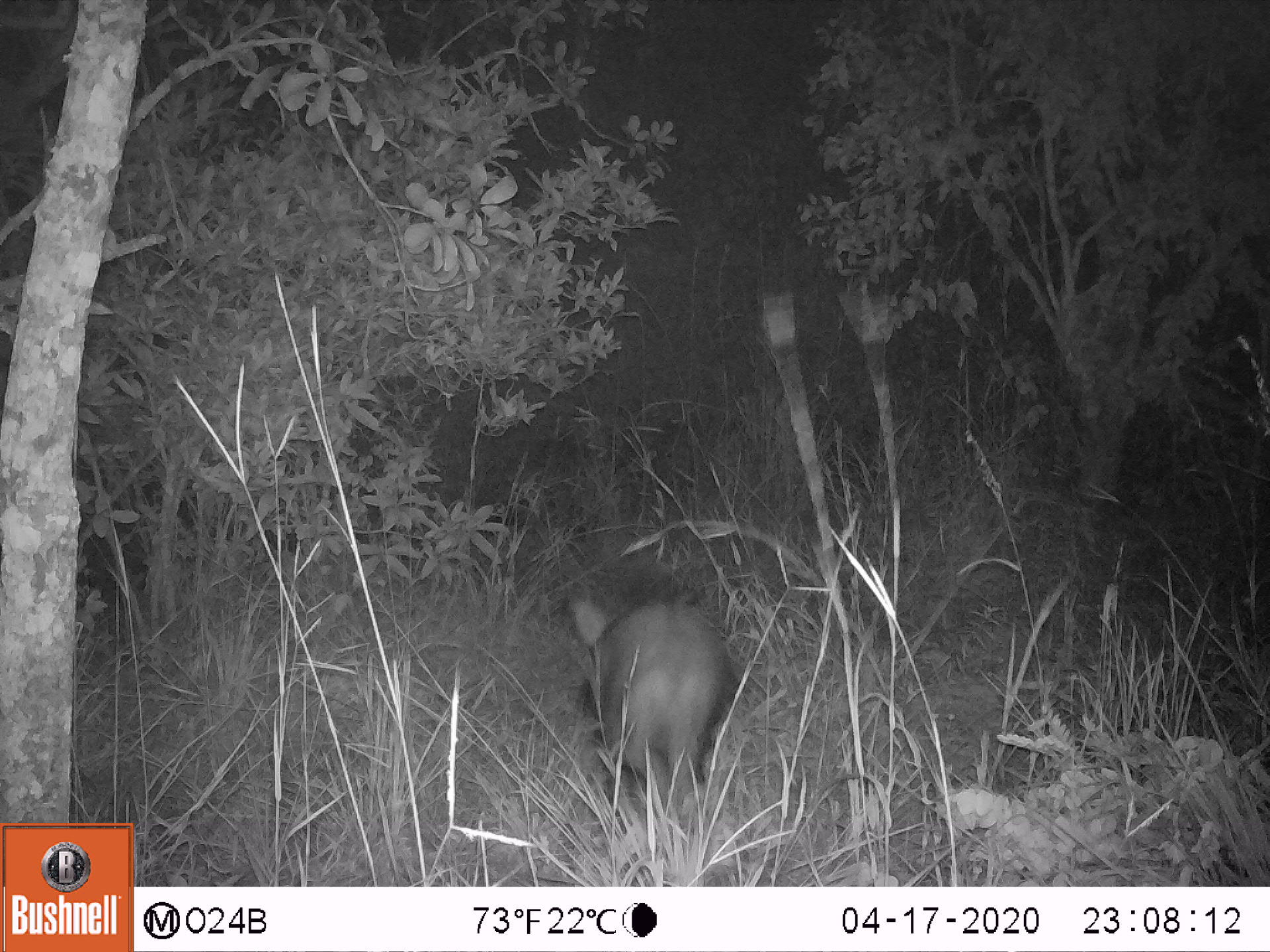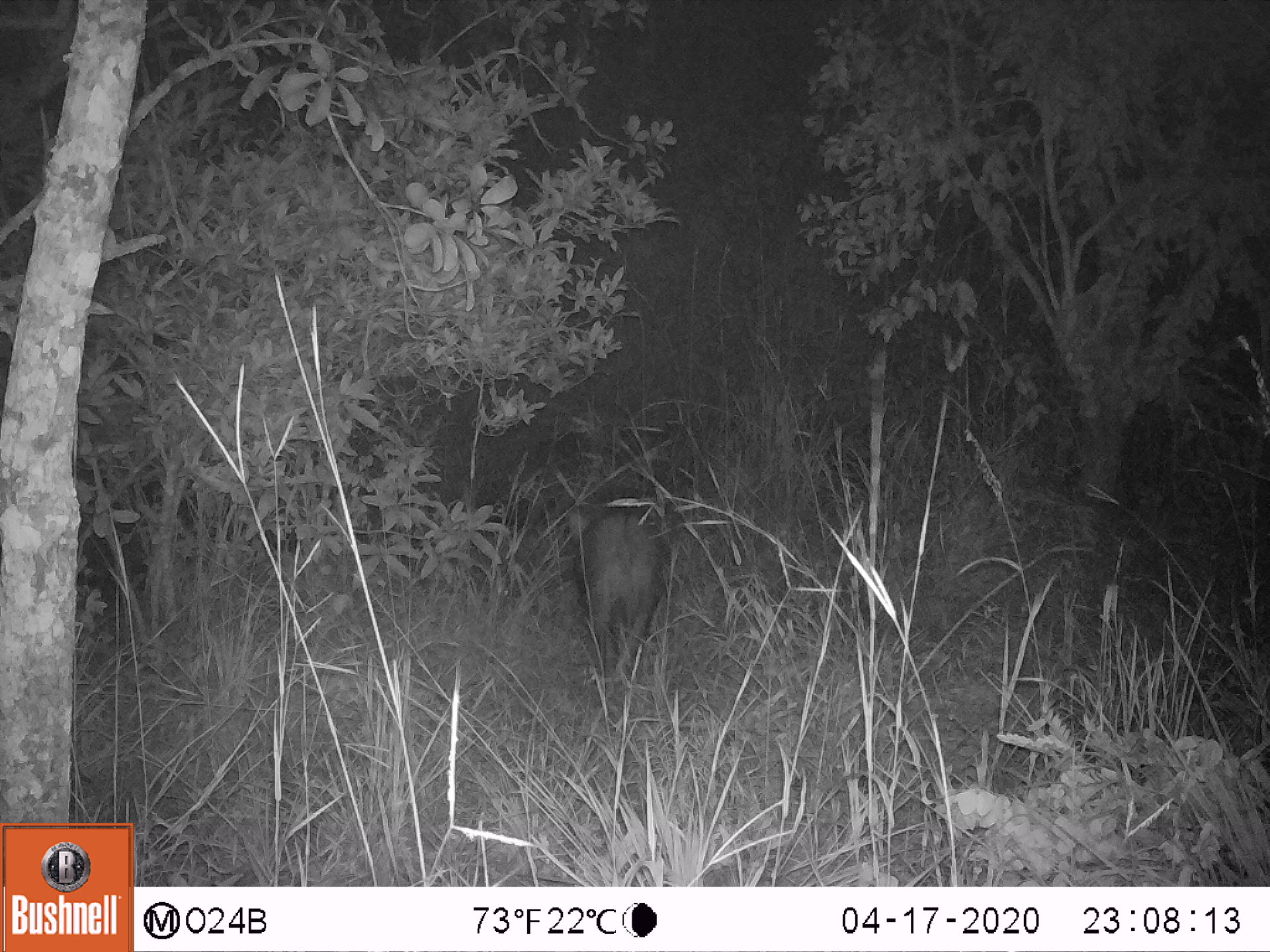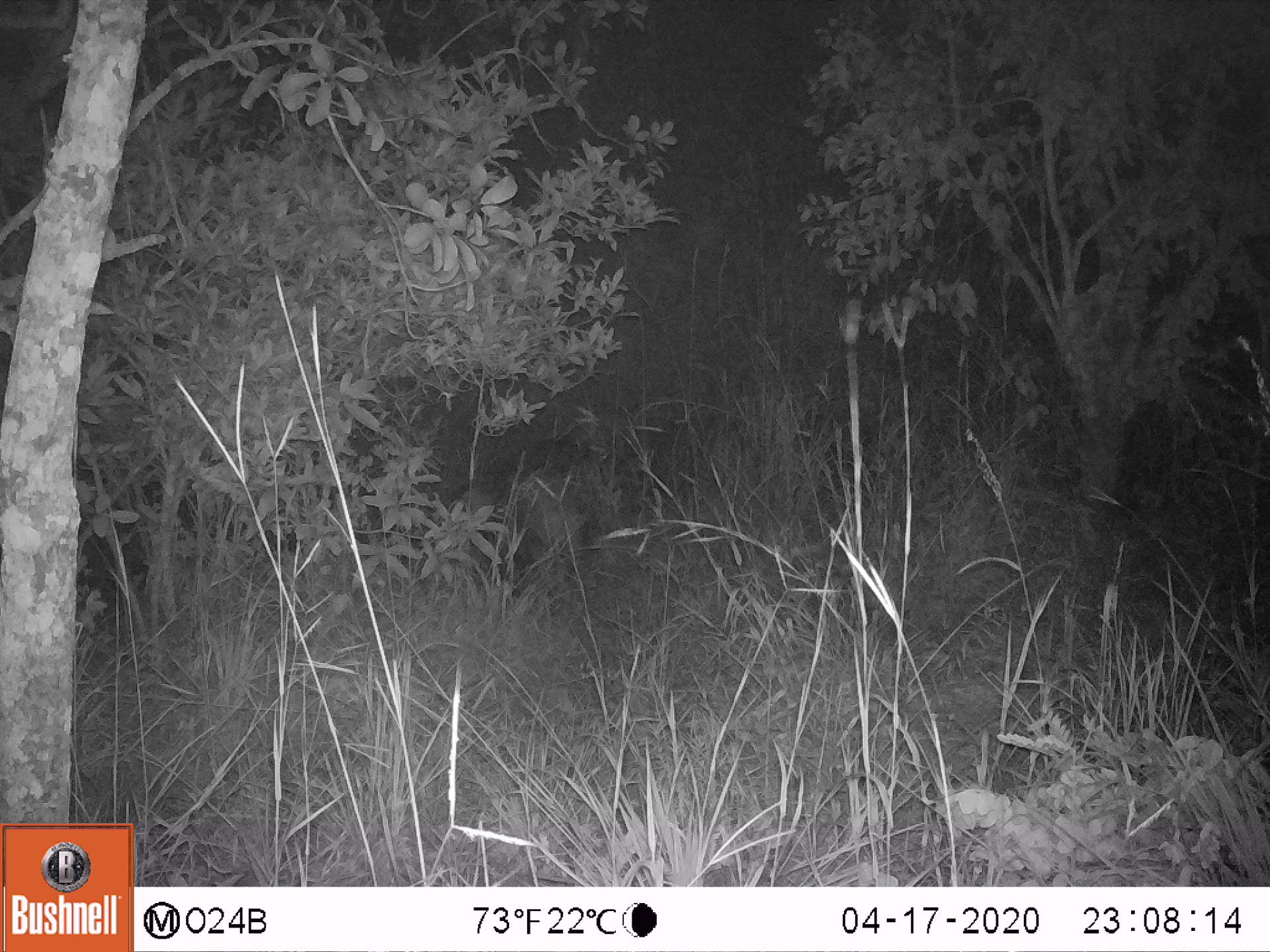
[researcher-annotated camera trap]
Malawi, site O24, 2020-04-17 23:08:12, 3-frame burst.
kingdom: Animalia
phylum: Chordata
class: Mammalia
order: Artiodactyla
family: Suidae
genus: Potamochoerus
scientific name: Potamochoerus larvatus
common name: bushpig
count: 1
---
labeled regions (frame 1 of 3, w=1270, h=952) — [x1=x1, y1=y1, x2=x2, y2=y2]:
bushpig: [x1=553, y1=569, x2=737, y2=803]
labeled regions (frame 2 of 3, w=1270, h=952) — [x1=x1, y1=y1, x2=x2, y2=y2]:
bushpig: [x1=568, y1=482, x2=662, y2=659]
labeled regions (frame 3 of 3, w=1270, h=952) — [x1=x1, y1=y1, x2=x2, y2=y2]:
bushpig: [x1=500, y1=442, x2=620, y2=579]